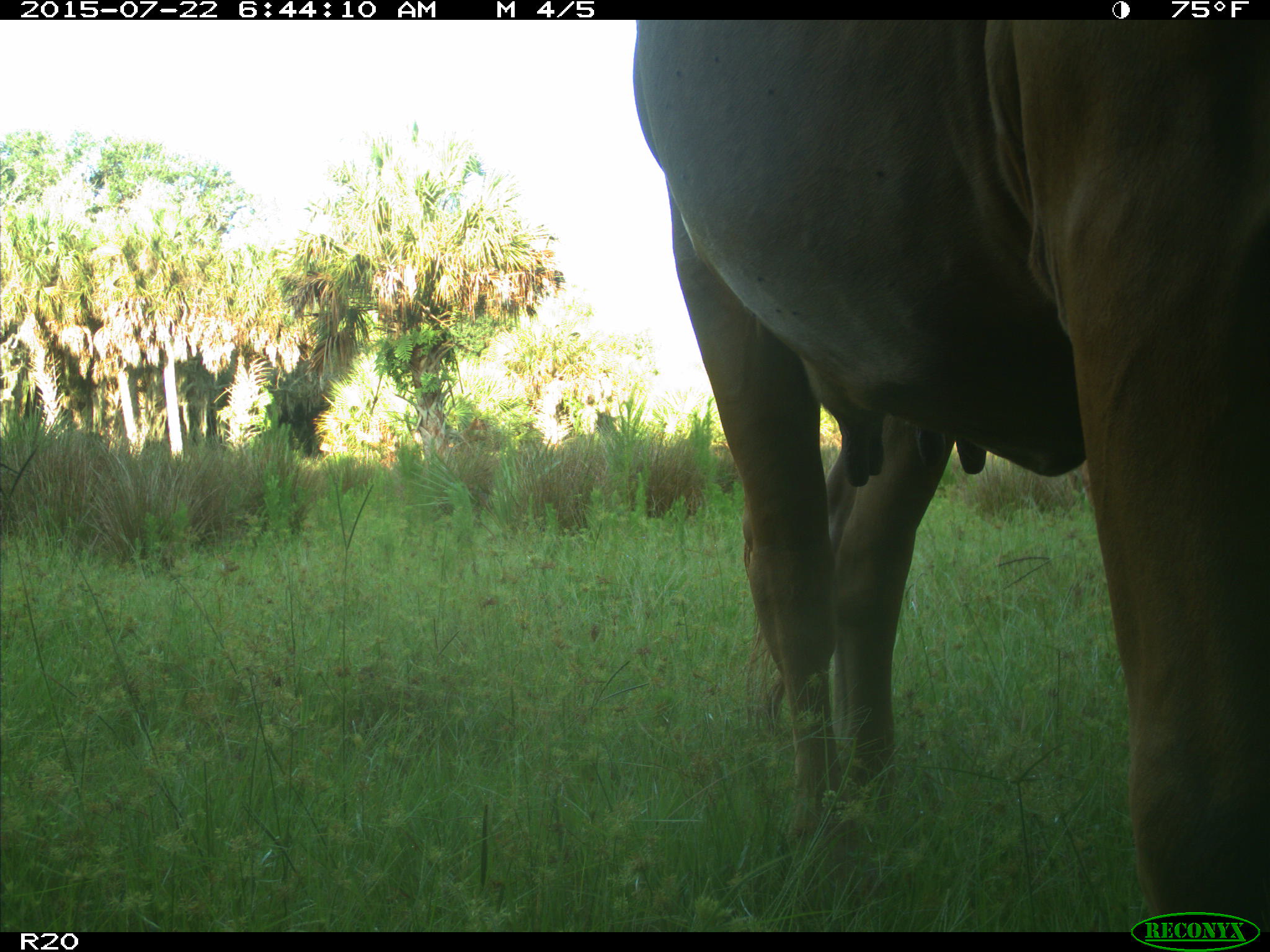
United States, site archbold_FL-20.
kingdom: Animalia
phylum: Chordata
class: Mammalia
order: Artiodactyla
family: Bovidae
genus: Bos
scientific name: Bos taurus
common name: domestic cow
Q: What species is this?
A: Bos taurus (domestic cow).